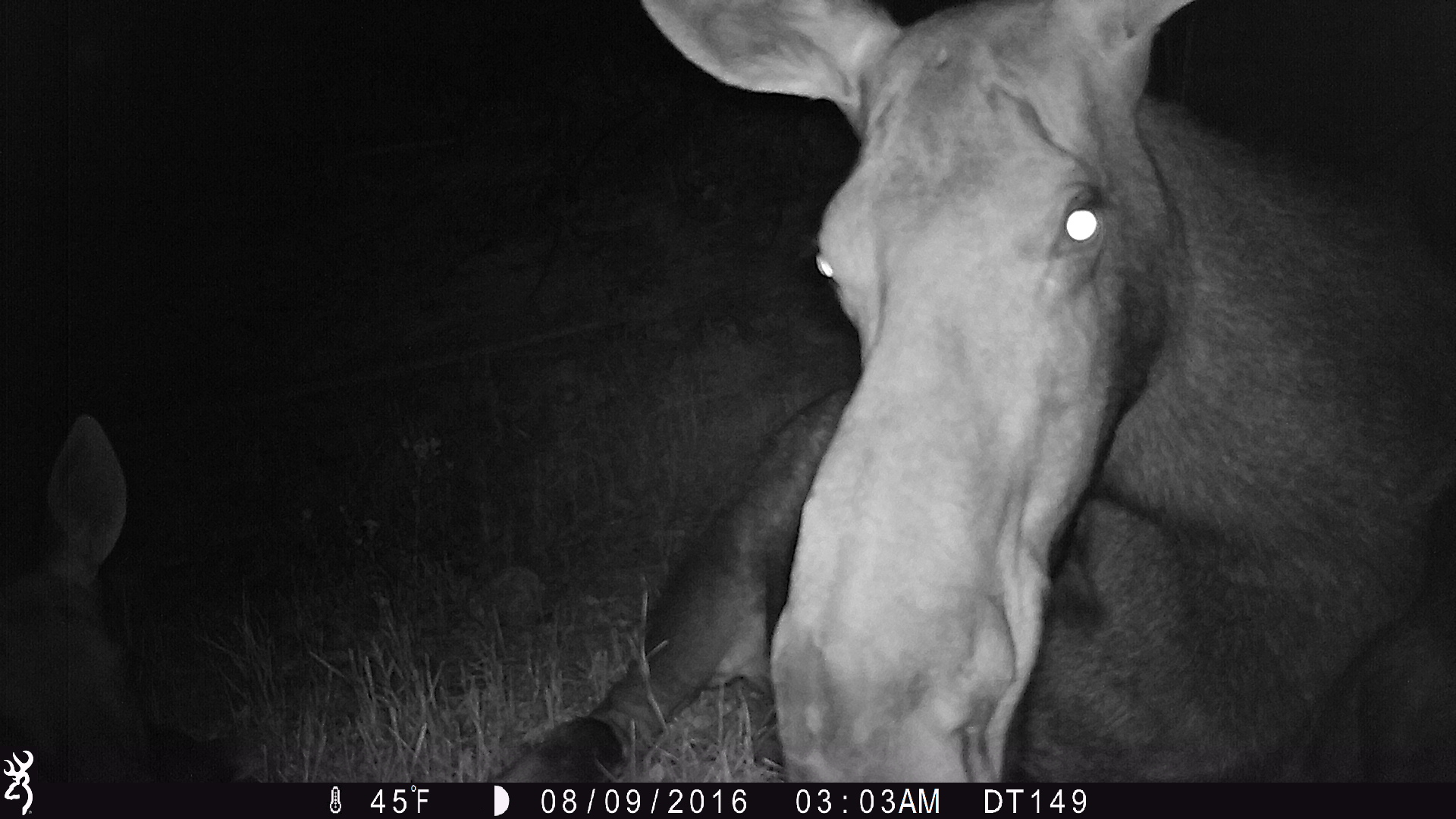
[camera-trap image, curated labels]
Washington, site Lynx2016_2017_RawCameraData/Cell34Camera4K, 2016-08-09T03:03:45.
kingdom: Animalia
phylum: Chordata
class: Mammalia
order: Artiodactyla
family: Cervidae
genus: Alces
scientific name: Alces alces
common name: moose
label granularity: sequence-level